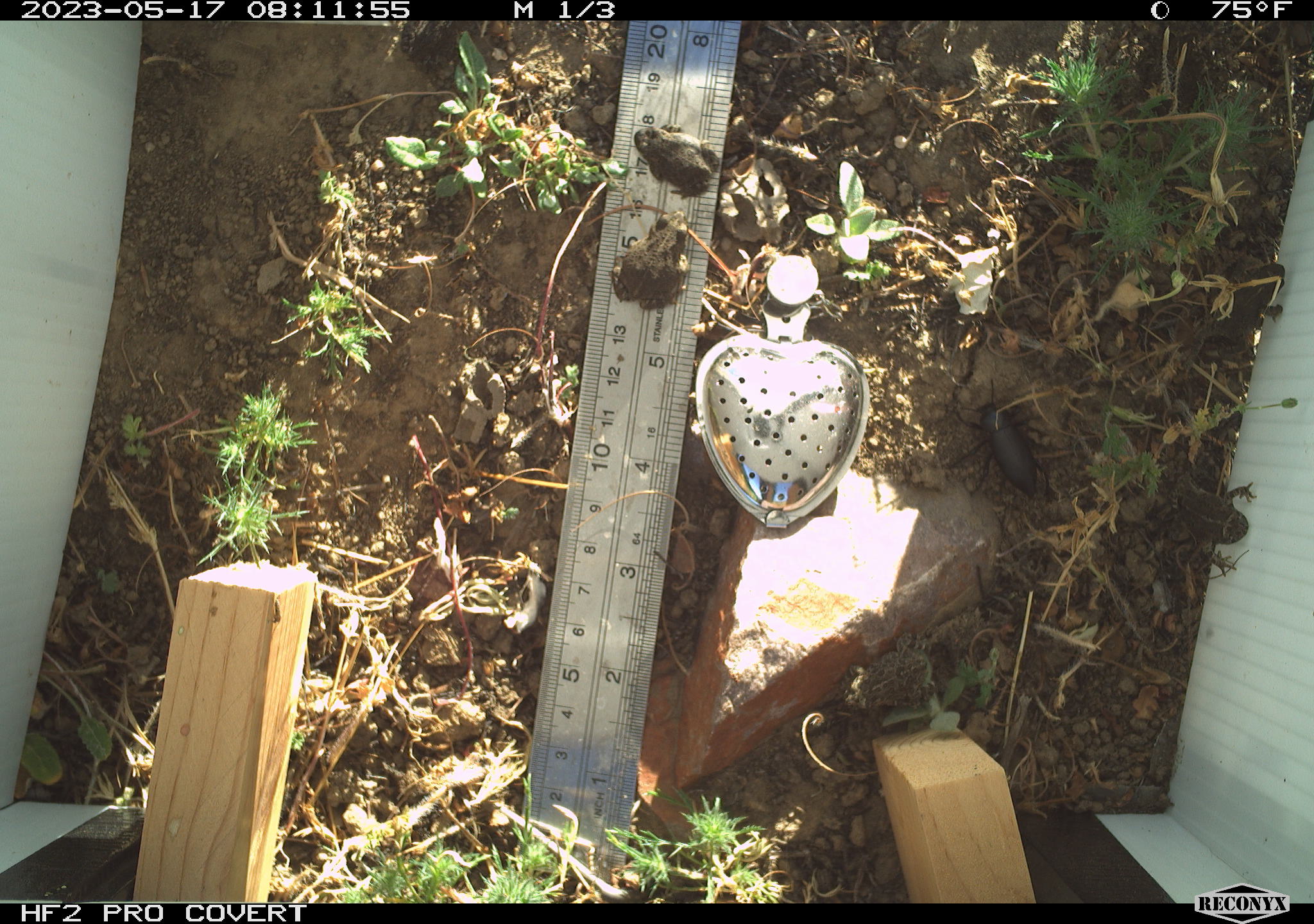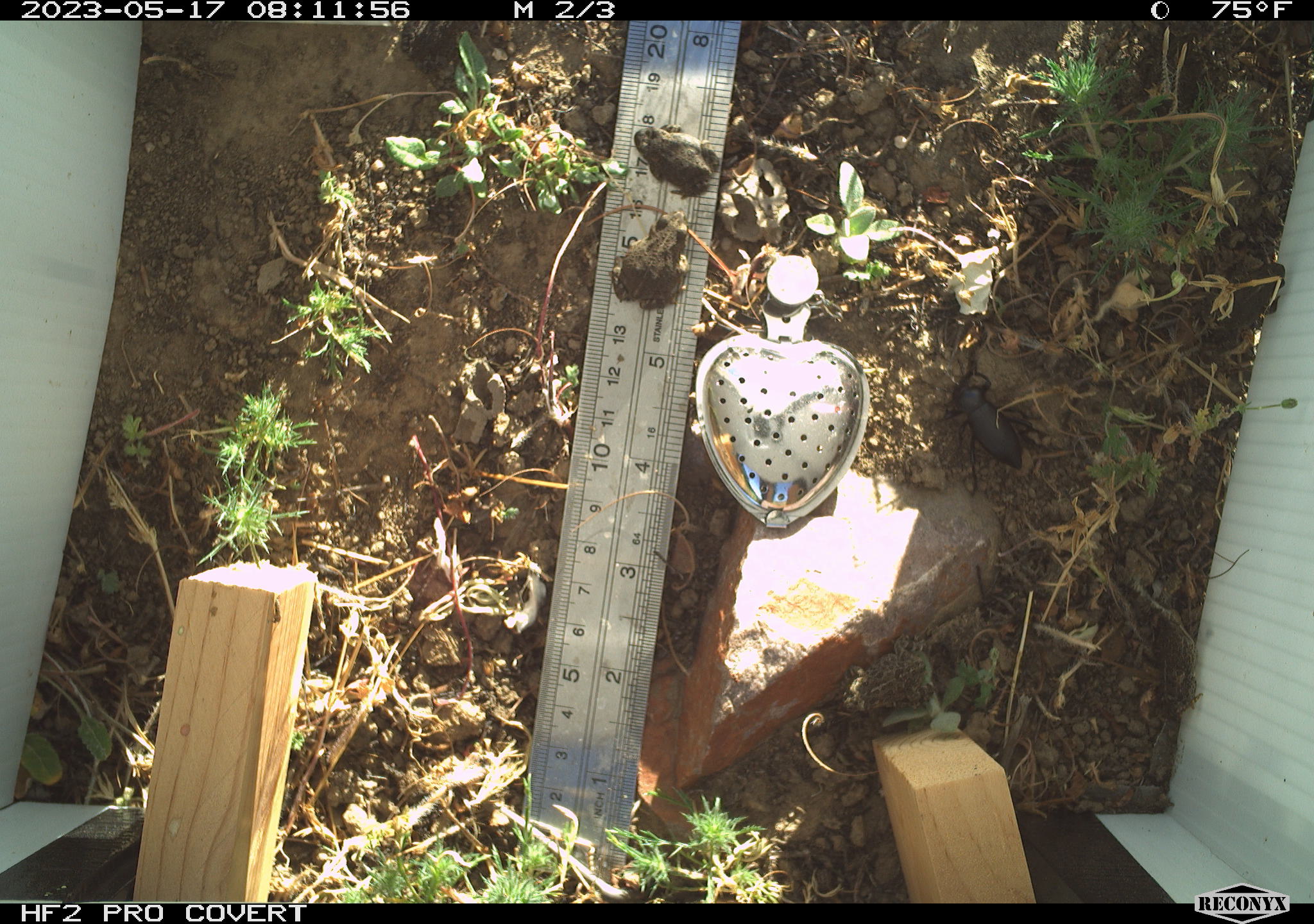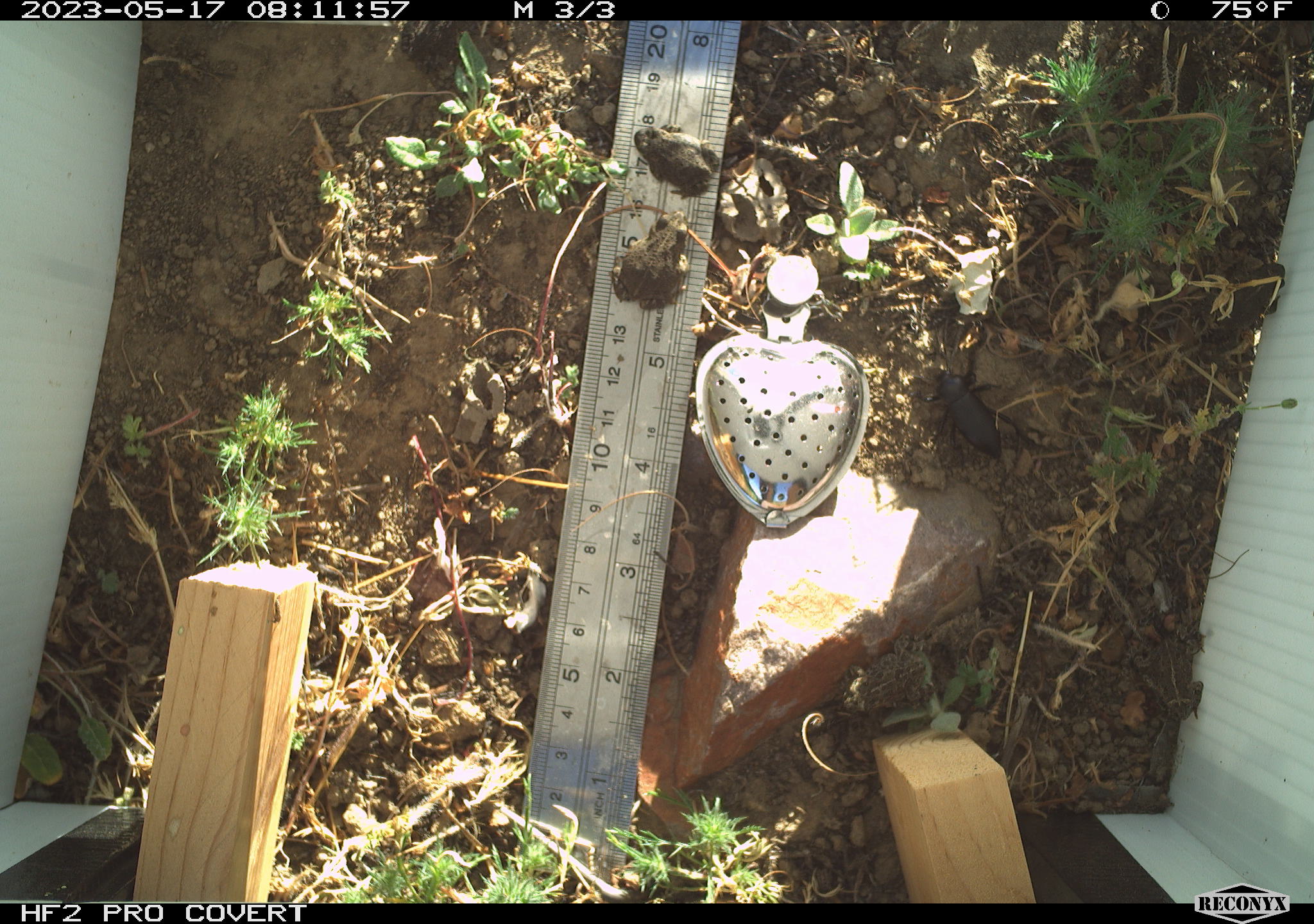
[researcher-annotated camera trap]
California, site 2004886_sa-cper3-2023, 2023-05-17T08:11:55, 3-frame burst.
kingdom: Animalia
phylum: Chordata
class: Amphibia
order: Anura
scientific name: Anura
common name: frogs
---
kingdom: Animalia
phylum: Arthropoda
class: Insecta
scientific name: Insecta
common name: insect